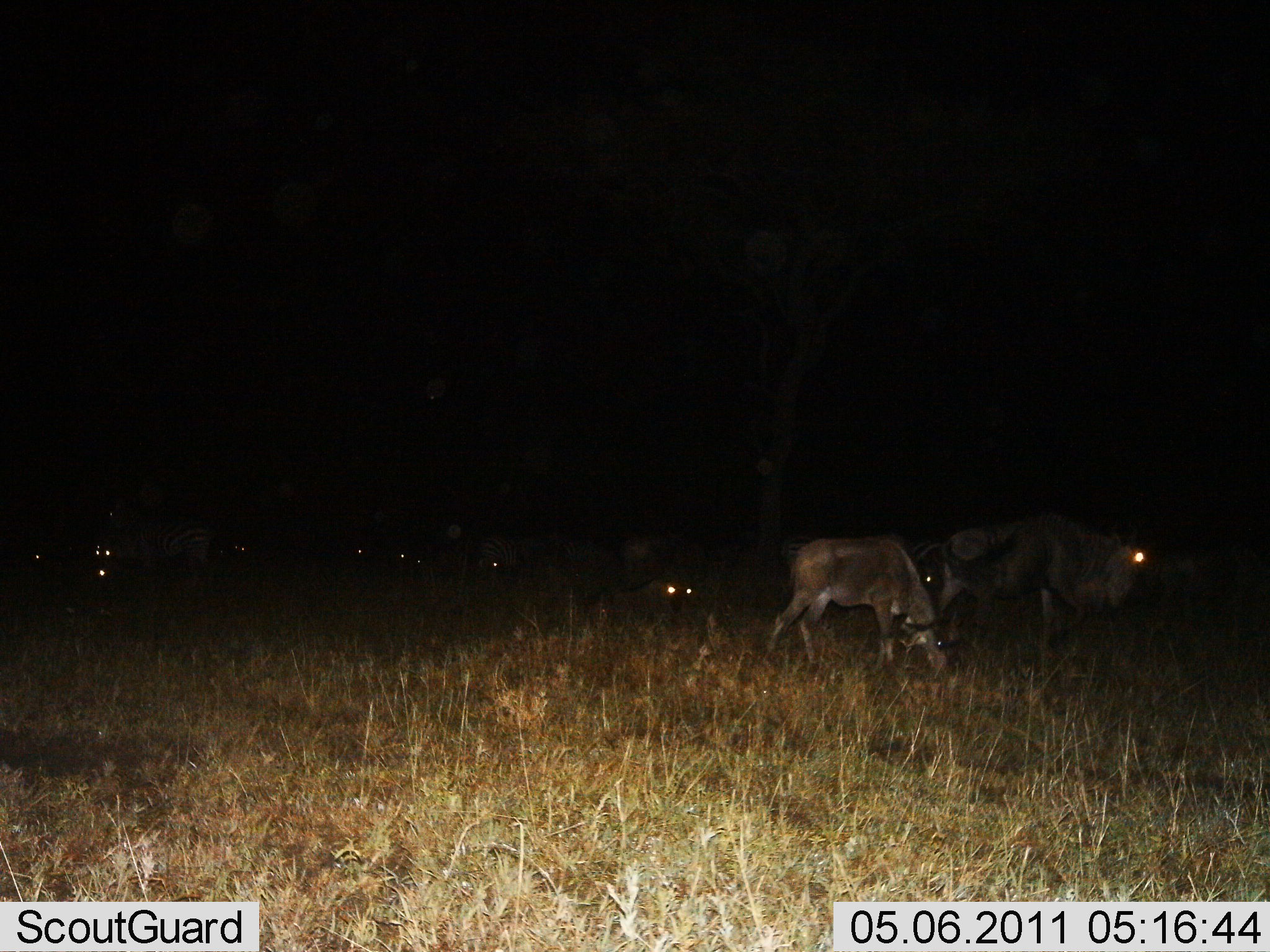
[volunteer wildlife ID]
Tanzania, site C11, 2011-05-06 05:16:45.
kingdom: Animalia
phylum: Chordata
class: Mammalia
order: Artiodactyla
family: Bovidae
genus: Connochaetes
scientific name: Connochaetes taurinus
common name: blue wildebeest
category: wildebeest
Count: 10.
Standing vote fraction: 47%.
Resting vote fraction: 24%.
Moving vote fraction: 18%.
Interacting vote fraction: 0%.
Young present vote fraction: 6%.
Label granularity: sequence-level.